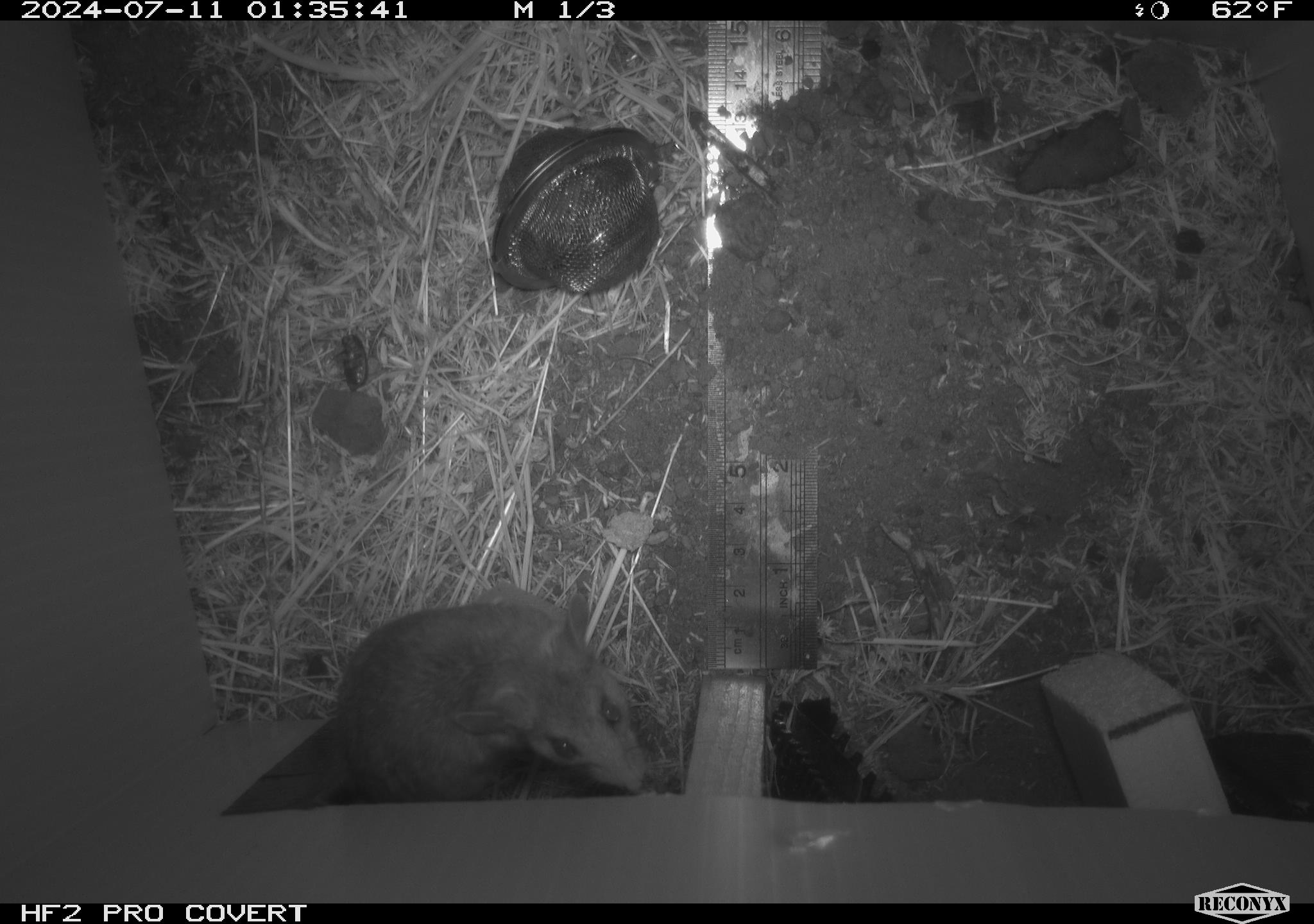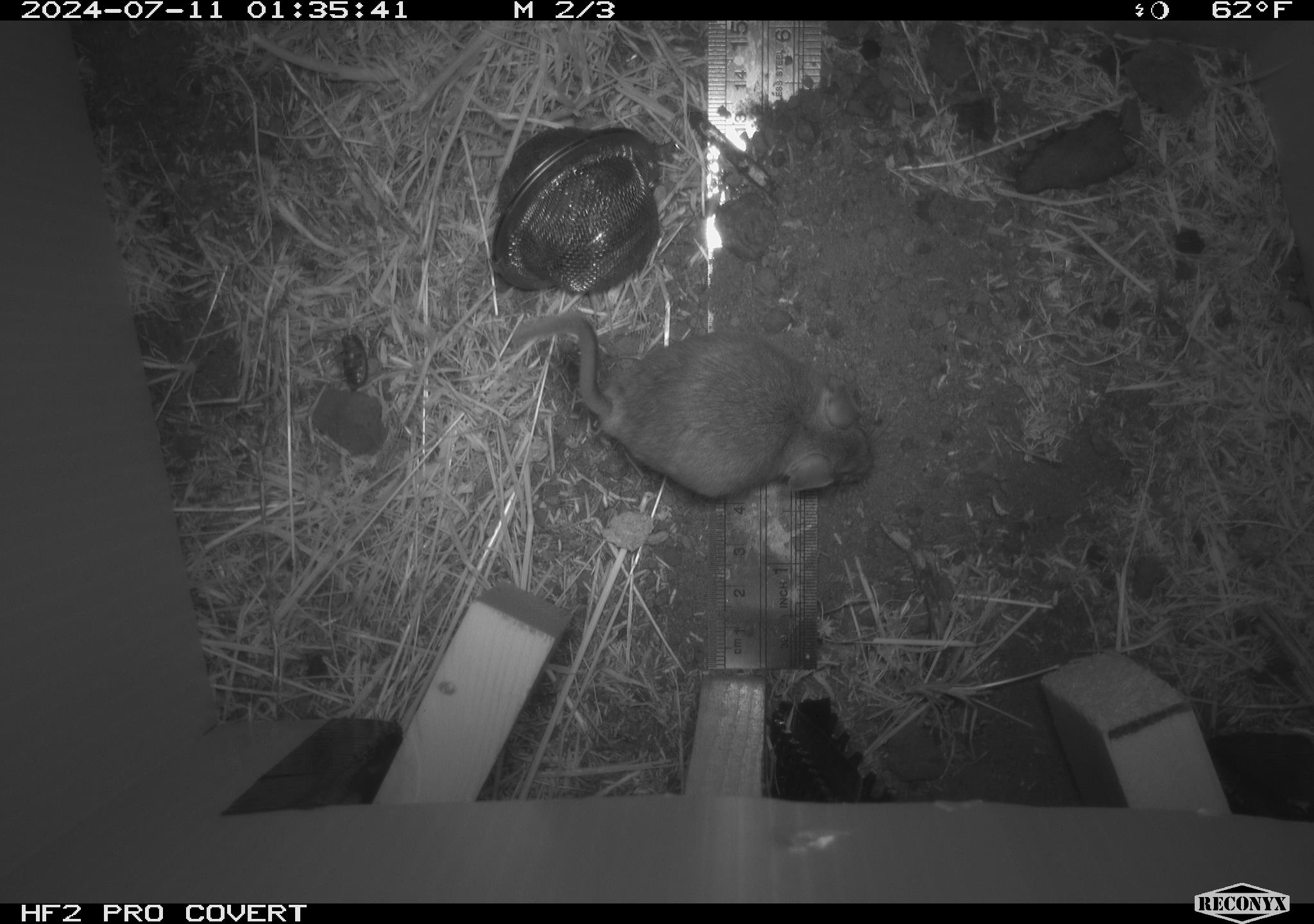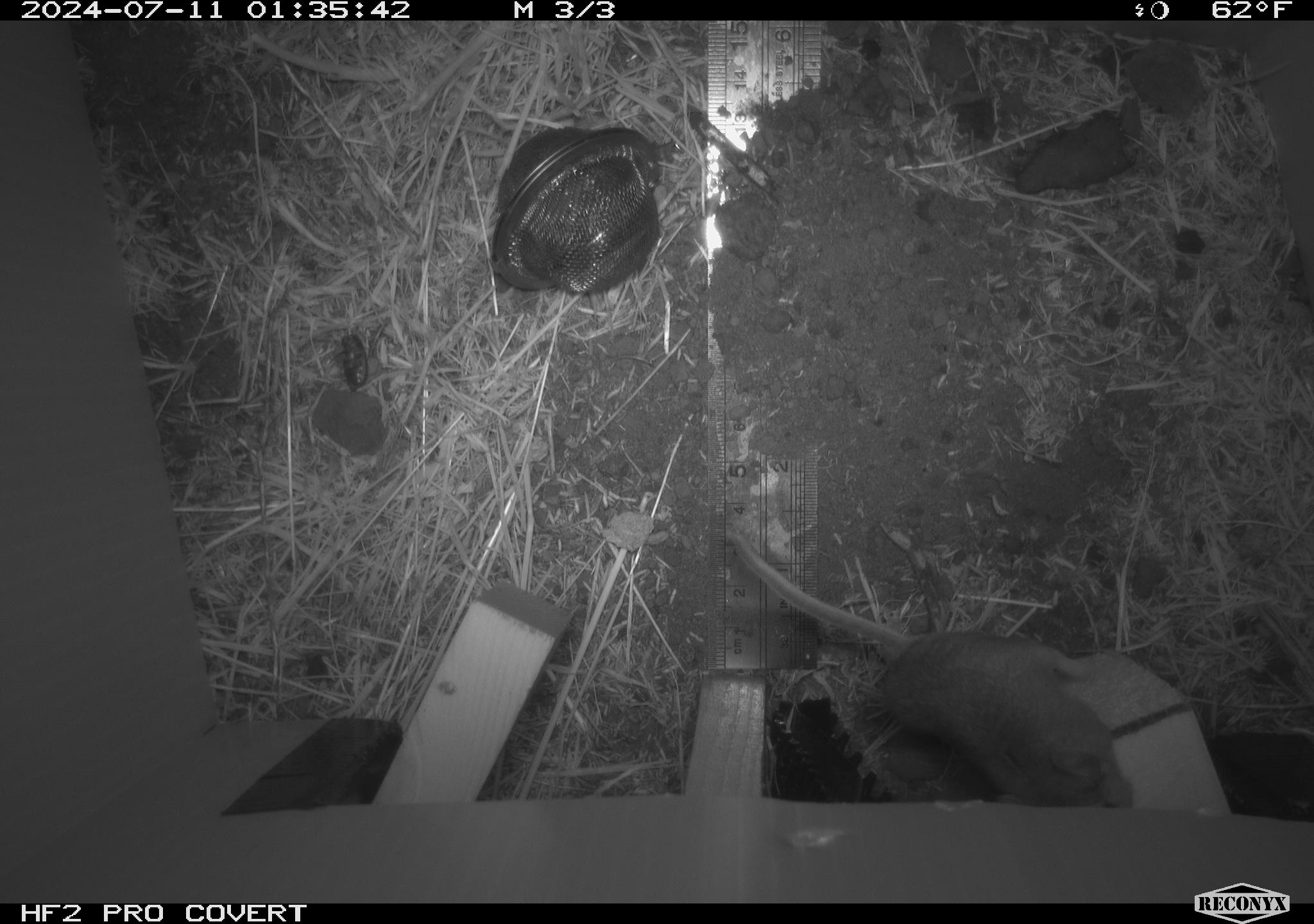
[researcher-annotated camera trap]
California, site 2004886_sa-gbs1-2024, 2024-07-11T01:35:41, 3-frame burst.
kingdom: Animalia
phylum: Chordata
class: Mammalia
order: Rodentia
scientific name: Rodentia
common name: mouse species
Mouse species (Rodentia).